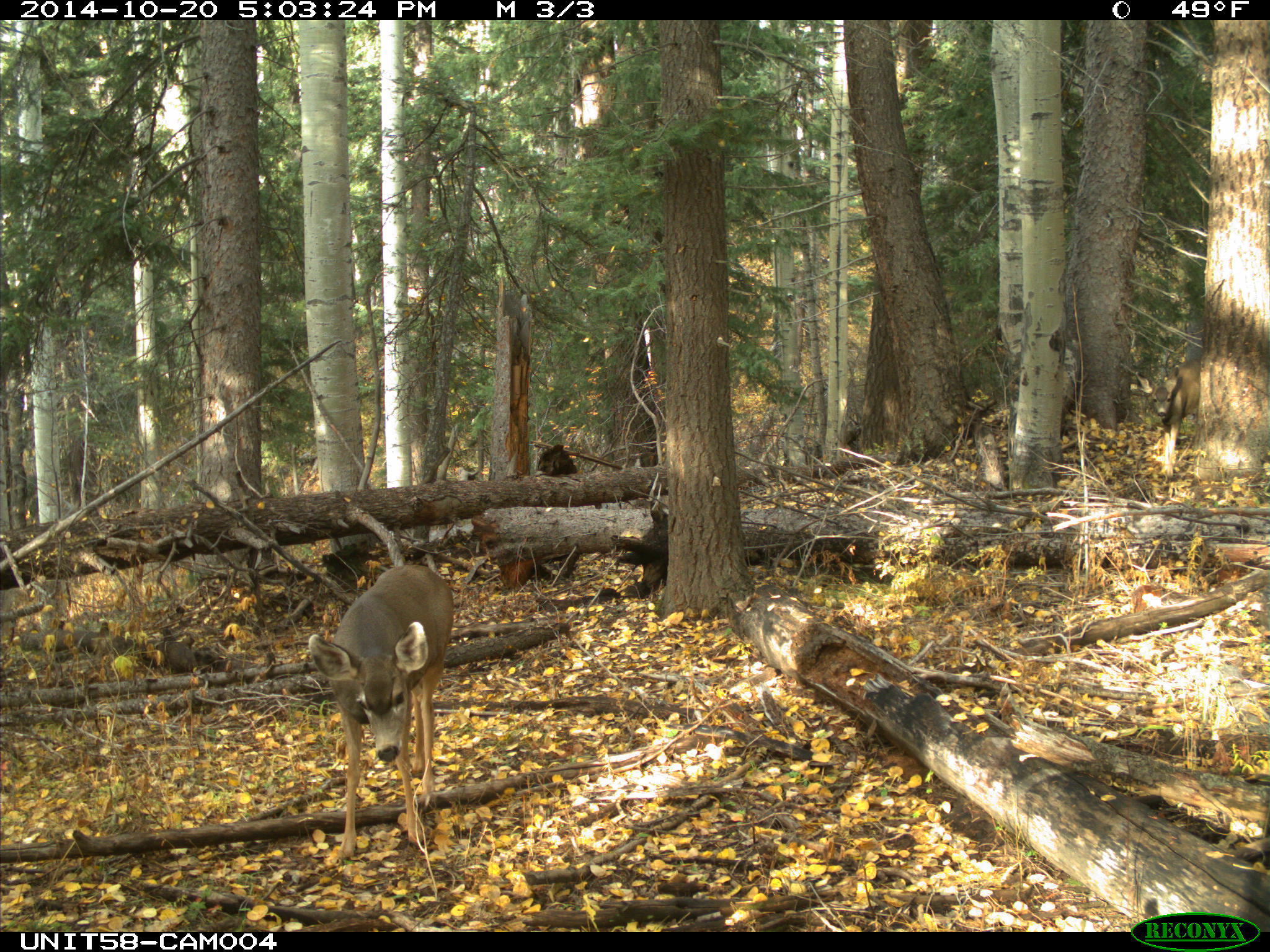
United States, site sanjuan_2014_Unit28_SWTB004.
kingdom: Animalia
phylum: Chordata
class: Mammalia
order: Artiodactyla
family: Cervidae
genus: Odocoileus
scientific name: Odocoileus hemionus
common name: mule deer